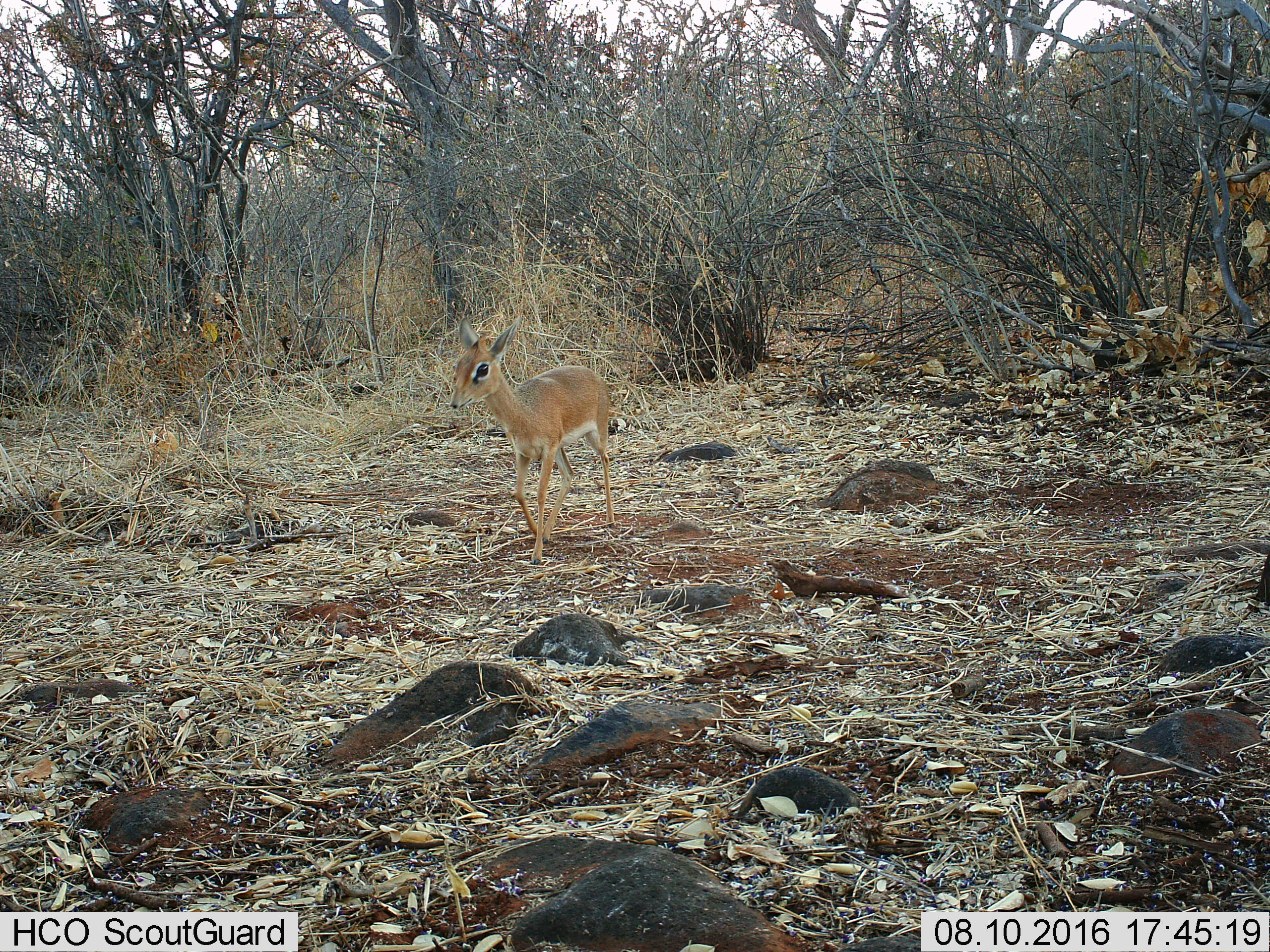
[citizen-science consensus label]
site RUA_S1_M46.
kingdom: Animalia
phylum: Chordata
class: Mammalia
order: Artiodactyla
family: Bovidae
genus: Madoqua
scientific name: Madoqua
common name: dik-dik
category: dikdik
Dikdik (dik-dik) (Madoqua), count 1. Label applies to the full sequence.